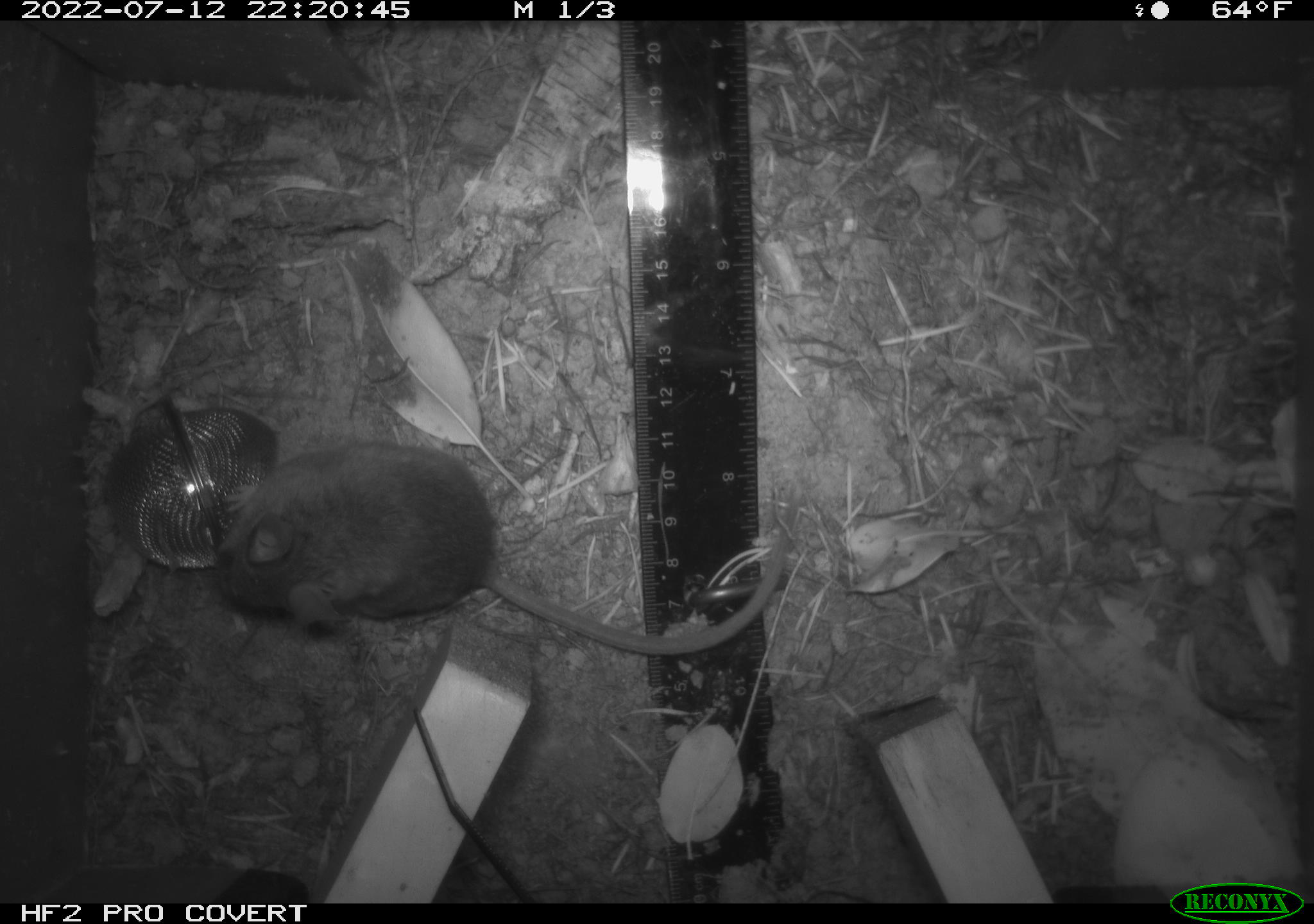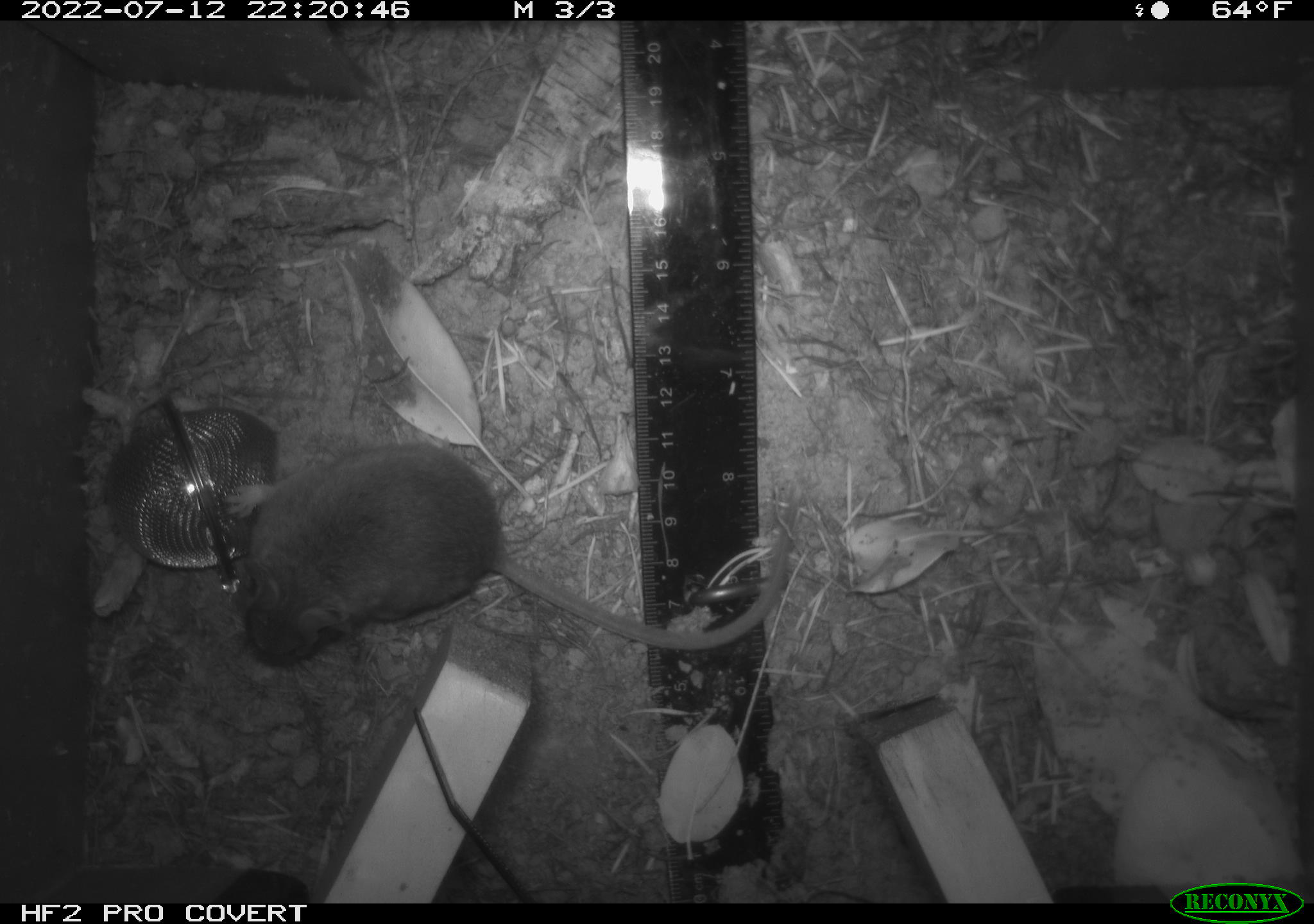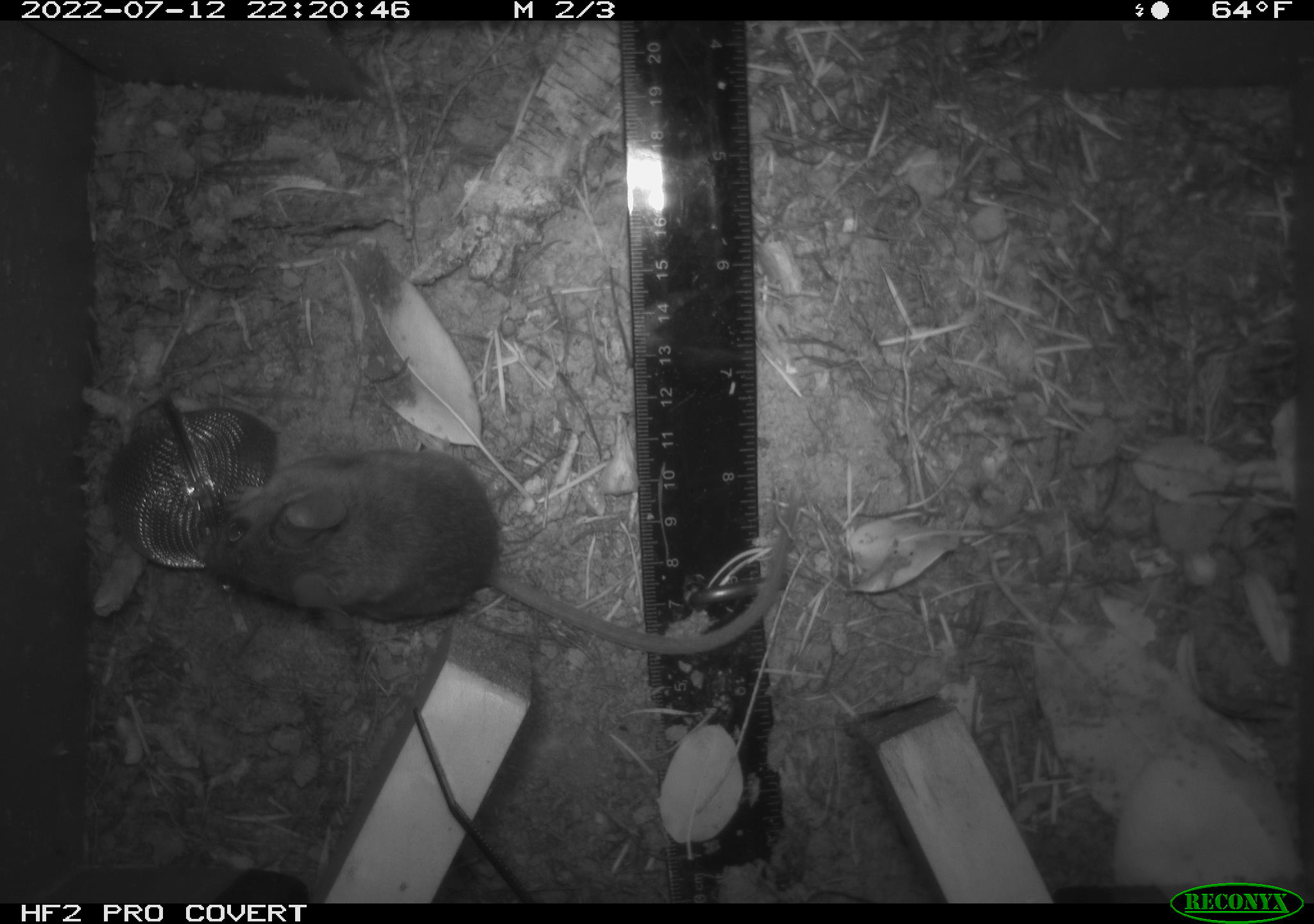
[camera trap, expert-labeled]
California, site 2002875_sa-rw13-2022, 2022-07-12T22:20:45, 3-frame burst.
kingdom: Animalia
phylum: Chordata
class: Mammalia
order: Rodentia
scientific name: Rodentia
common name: mouse species